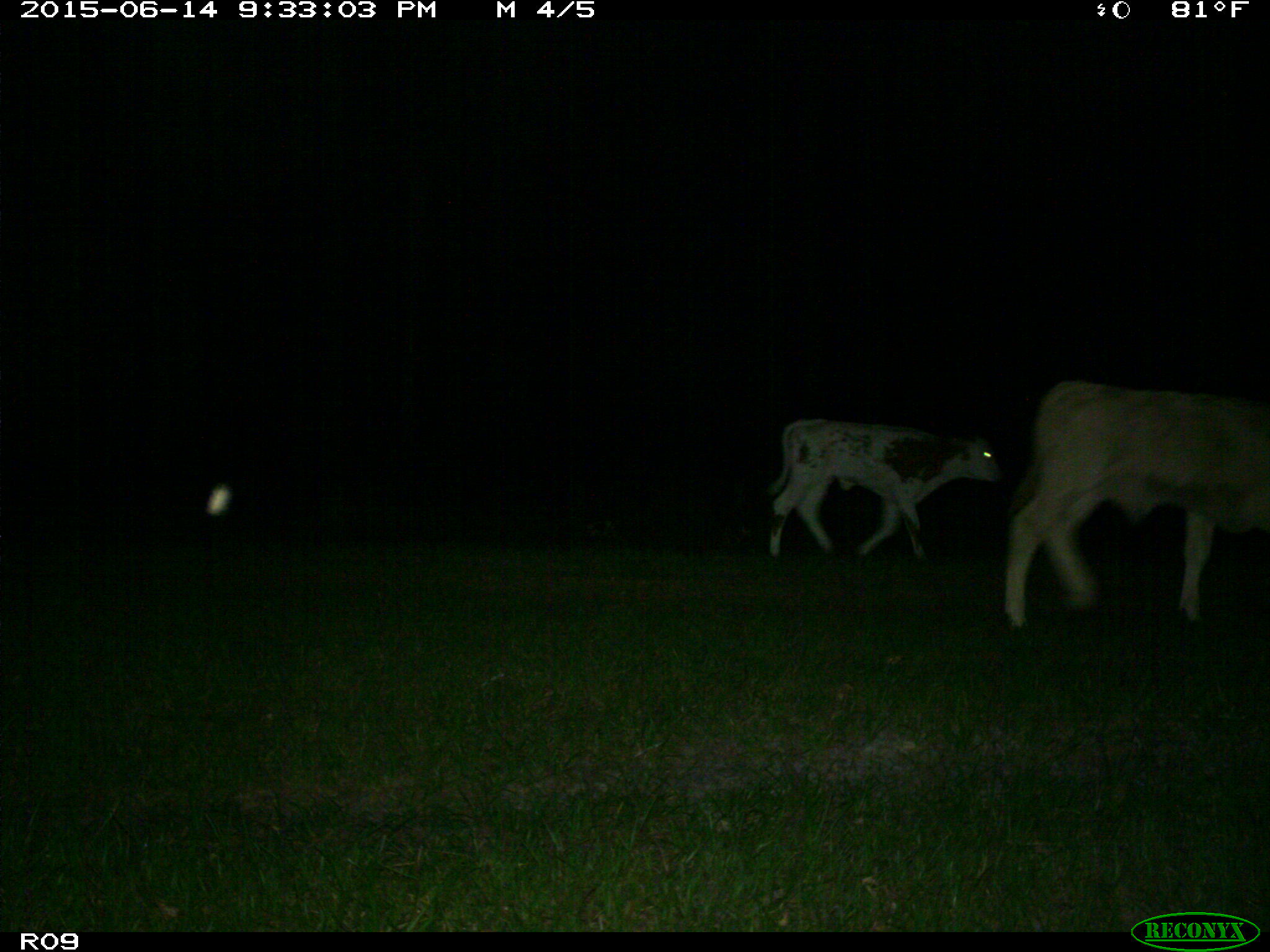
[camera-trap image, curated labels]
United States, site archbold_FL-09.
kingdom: Animalia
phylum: Chordata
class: Mammalia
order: Artiodactyla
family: Bovidae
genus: Bos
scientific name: Bos taurus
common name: domestic cow